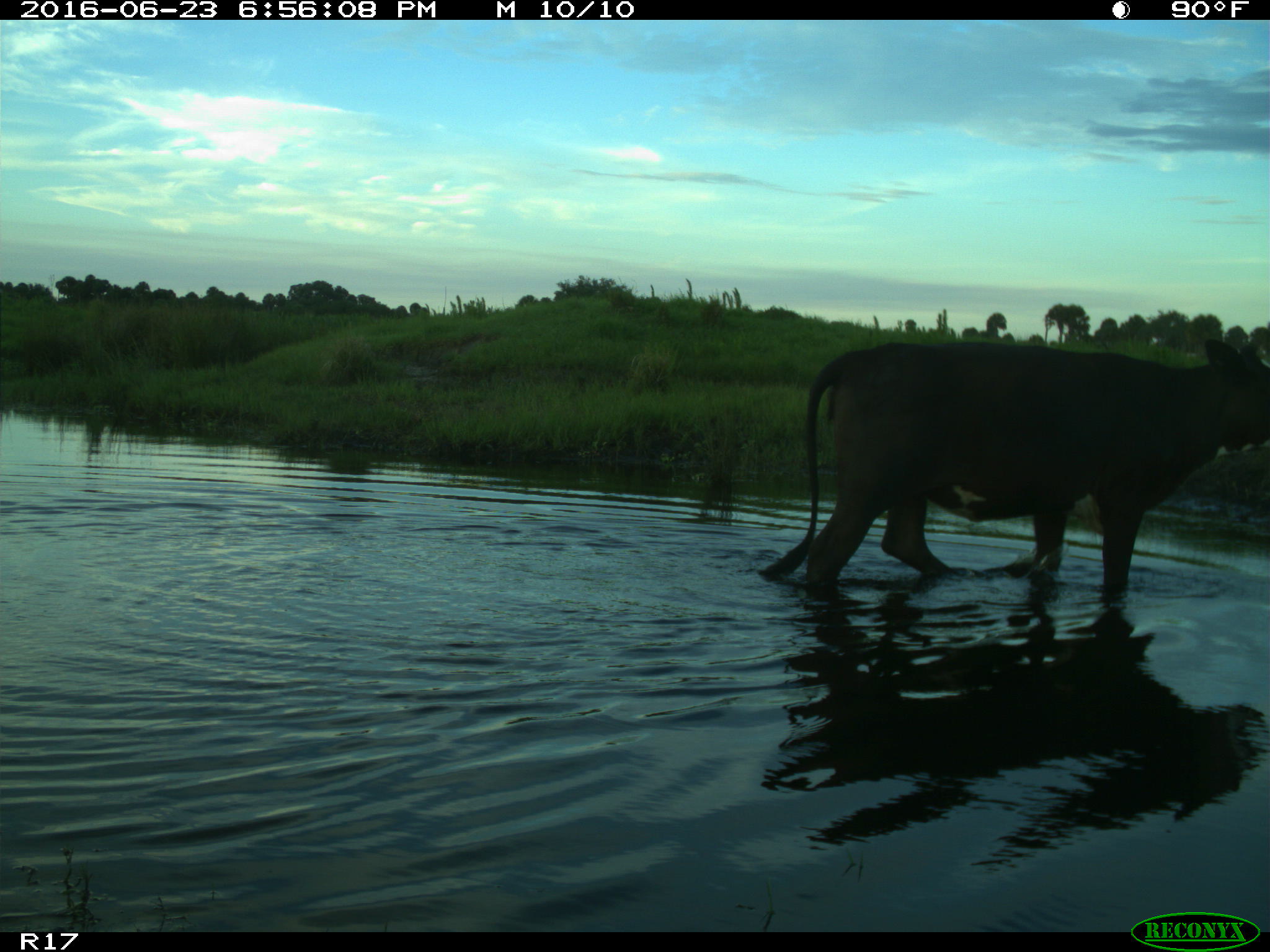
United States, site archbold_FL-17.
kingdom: Animalia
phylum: Chordata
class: Mammalia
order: Artiodactyla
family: Bovidae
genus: Bos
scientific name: Bos taurus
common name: domestic cow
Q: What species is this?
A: Bos taurus (domestic cow).